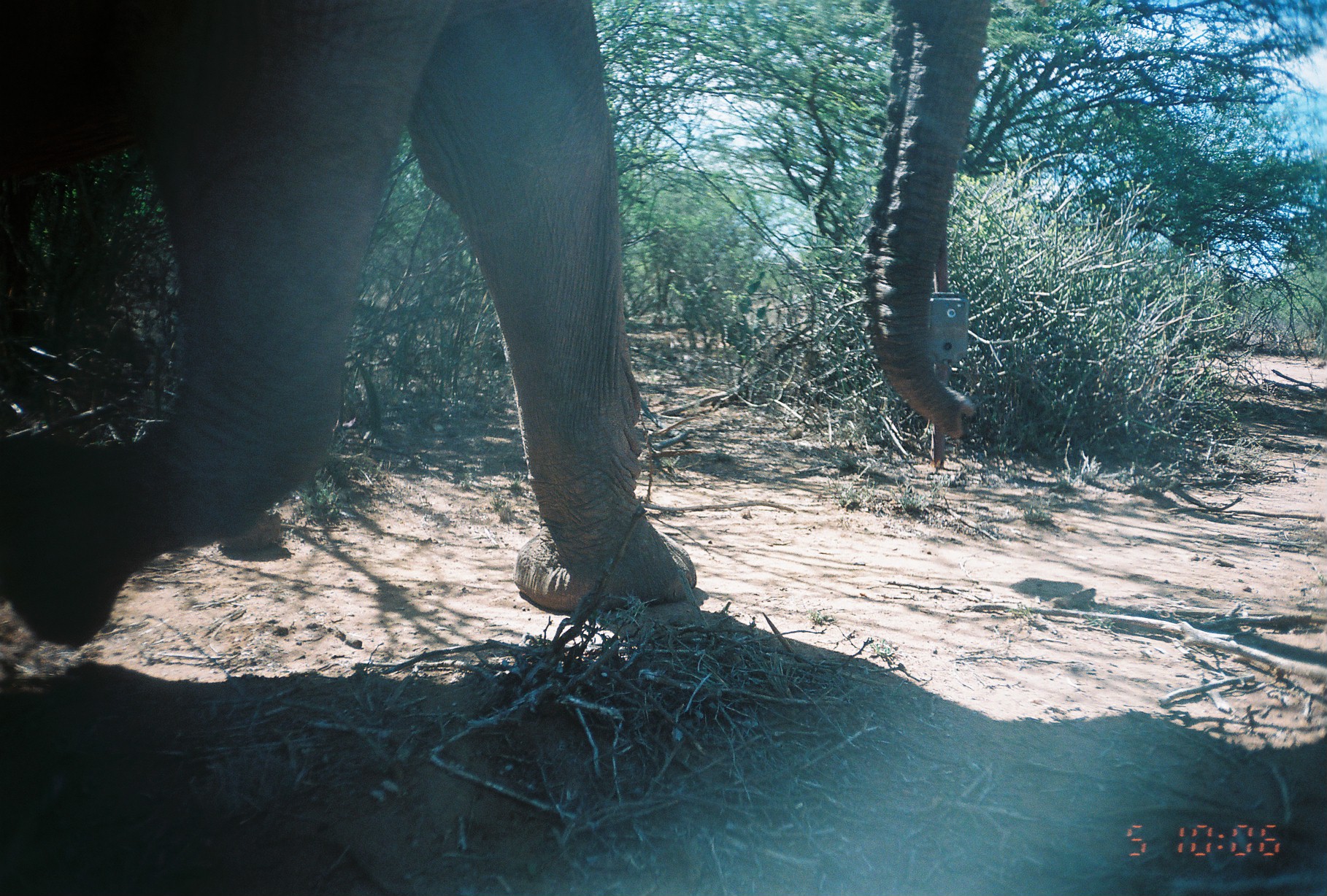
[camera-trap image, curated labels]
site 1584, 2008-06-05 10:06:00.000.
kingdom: Animalia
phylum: Chordata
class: Mammalia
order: Proboscidea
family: Elephantidae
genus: Loxodonta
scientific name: Loxodonta africana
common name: african bush elephant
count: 1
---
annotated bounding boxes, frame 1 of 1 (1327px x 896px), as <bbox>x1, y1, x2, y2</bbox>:
loxodonta africana: <bbox>0, 1, 995, 651</bbox>